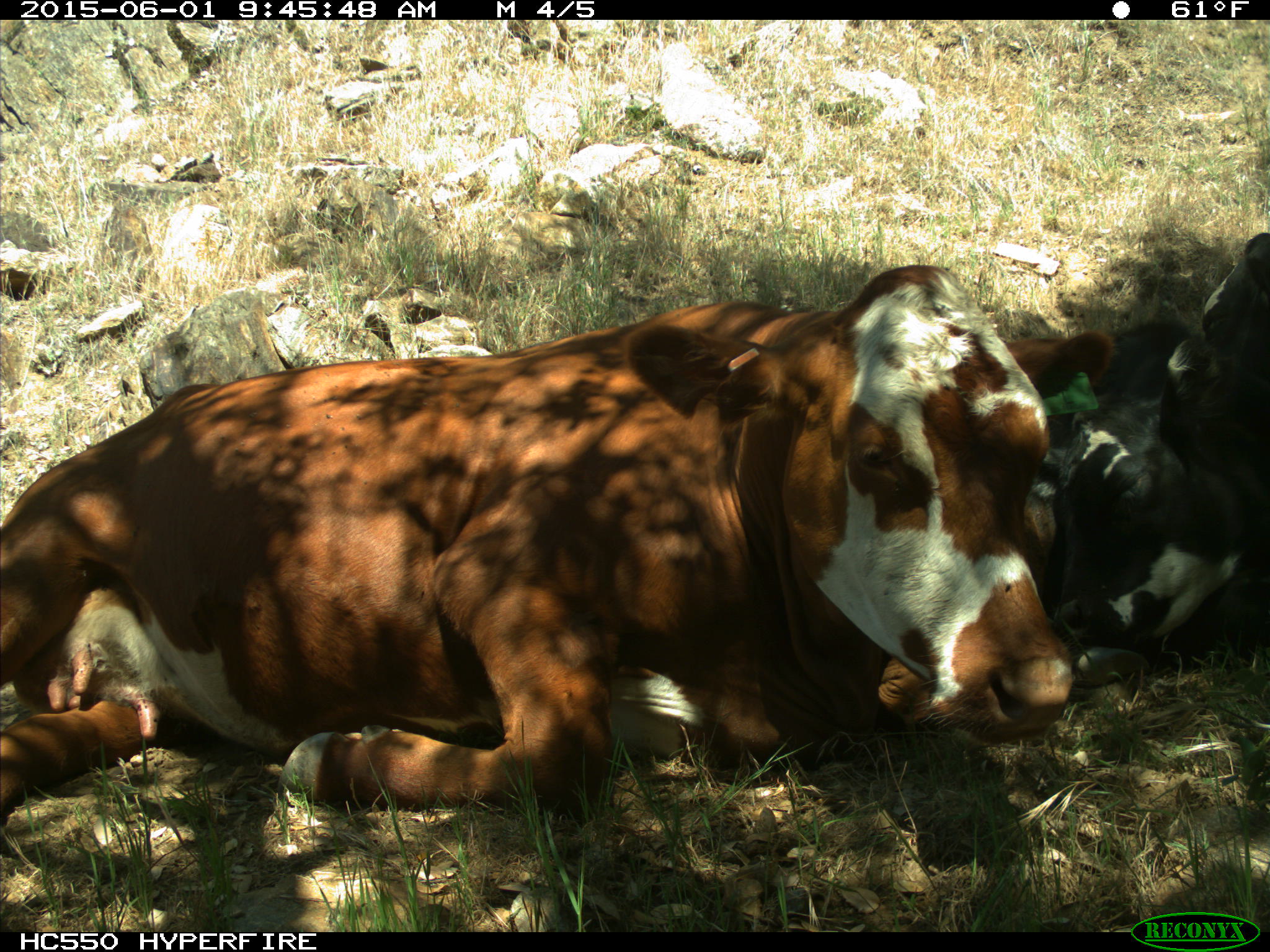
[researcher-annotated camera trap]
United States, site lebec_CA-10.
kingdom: Animalia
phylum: Chordata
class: Mammalia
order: Artiodactyla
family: Bovidae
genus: Bos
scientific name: Bos taurus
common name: domestic cow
Bos taurus (domestic cow).